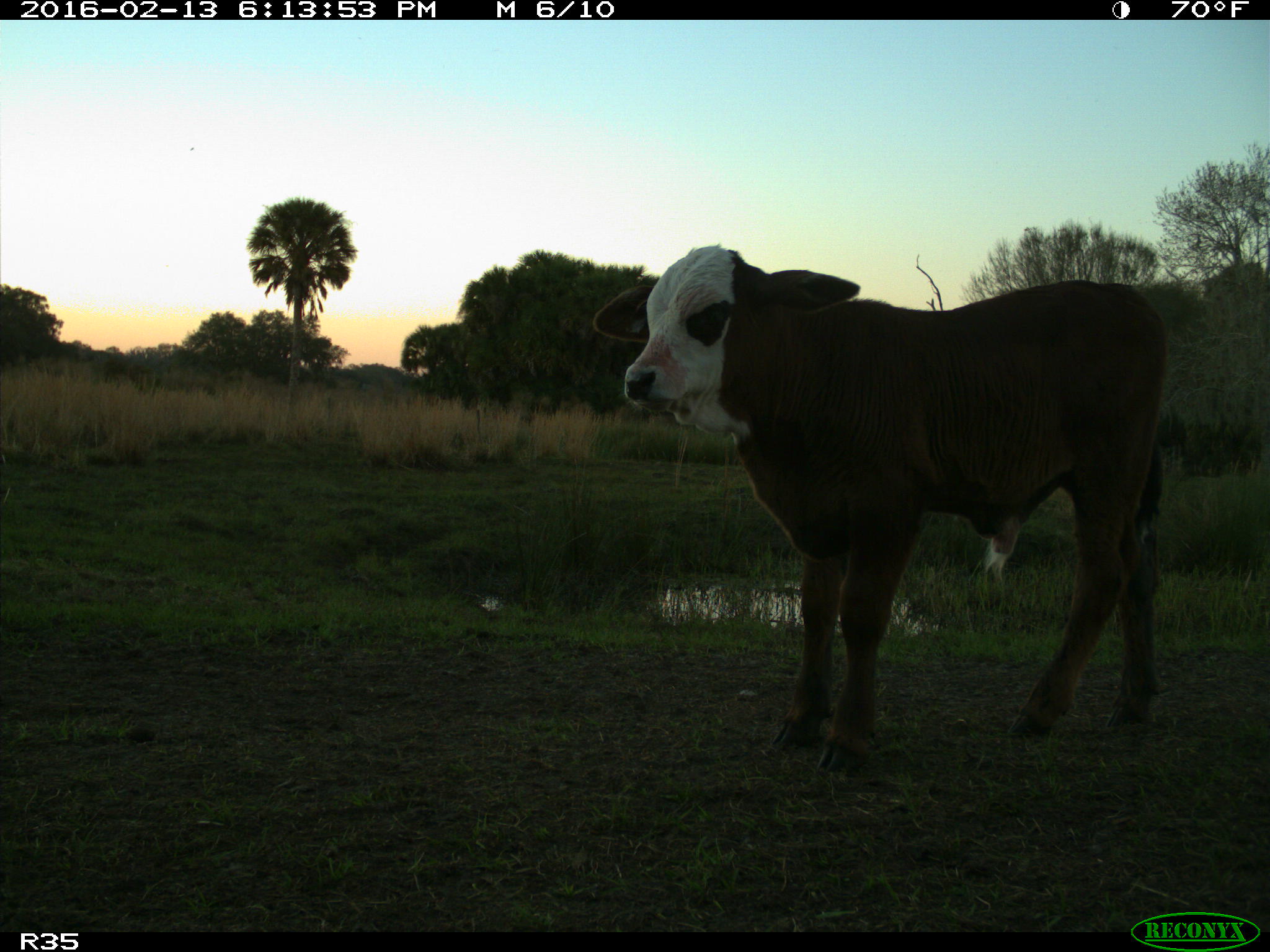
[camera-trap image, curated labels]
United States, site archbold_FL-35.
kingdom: Animalia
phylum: Chordata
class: Mammalia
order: Artiodactyla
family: Bovidae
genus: Bos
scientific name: Bos taurus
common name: domestic cow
Bos taurus (domestic cow).